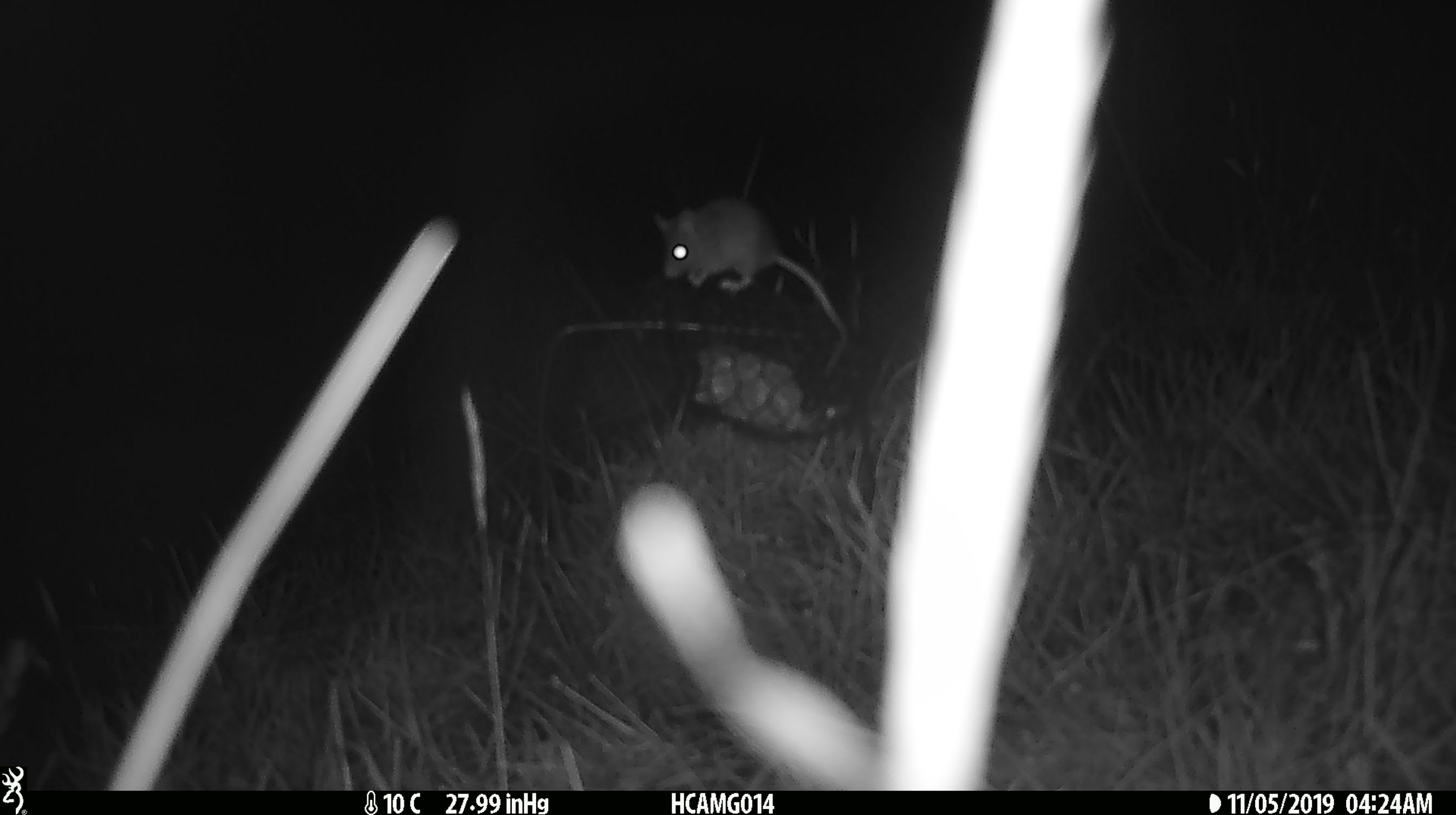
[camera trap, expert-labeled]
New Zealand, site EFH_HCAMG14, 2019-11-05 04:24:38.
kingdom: Animalia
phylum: Chordata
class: Mammalia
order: Rodentia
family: Muridae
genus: Mus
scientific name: Mus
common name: mouse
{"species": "mouse (Mus)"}